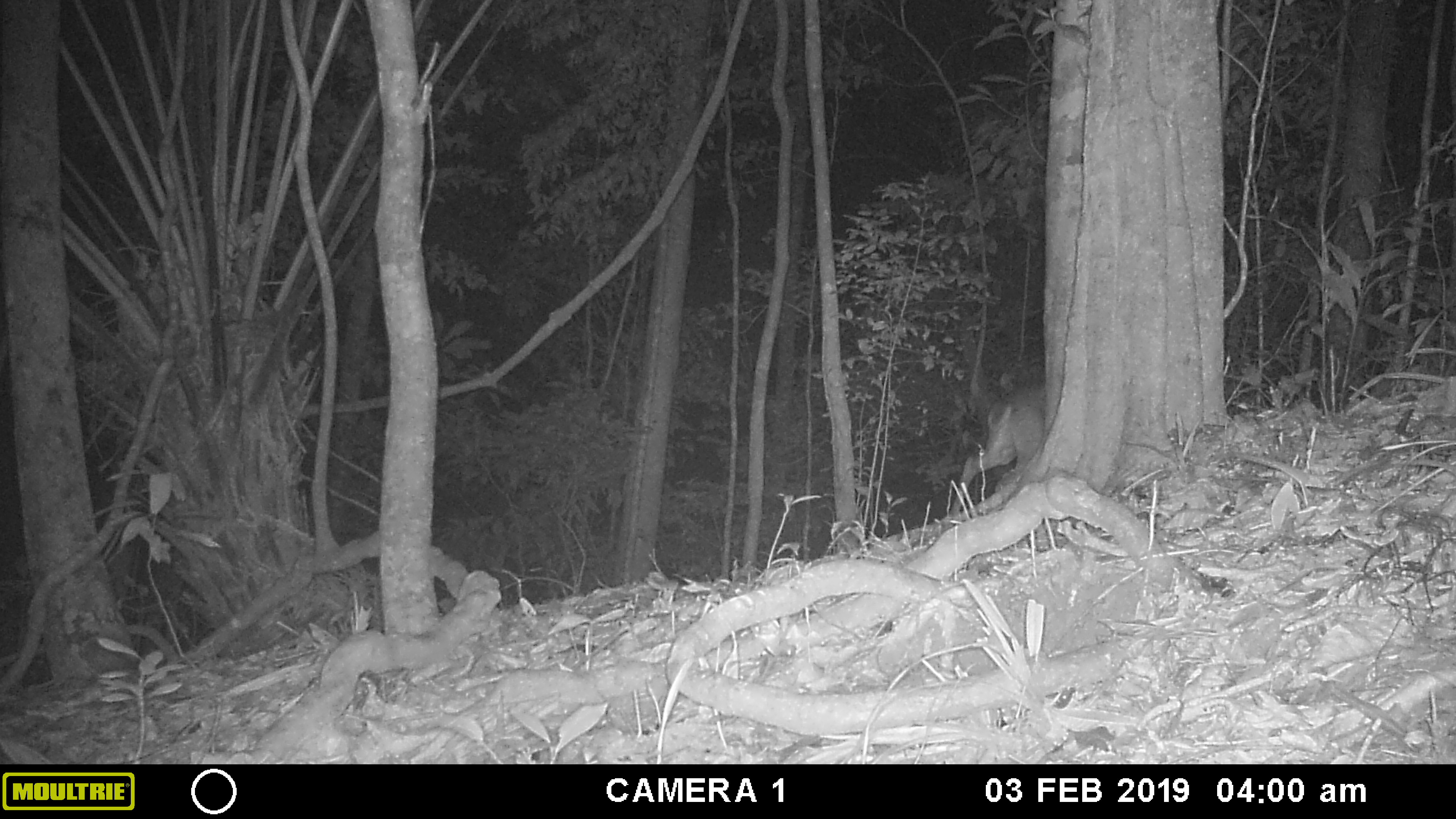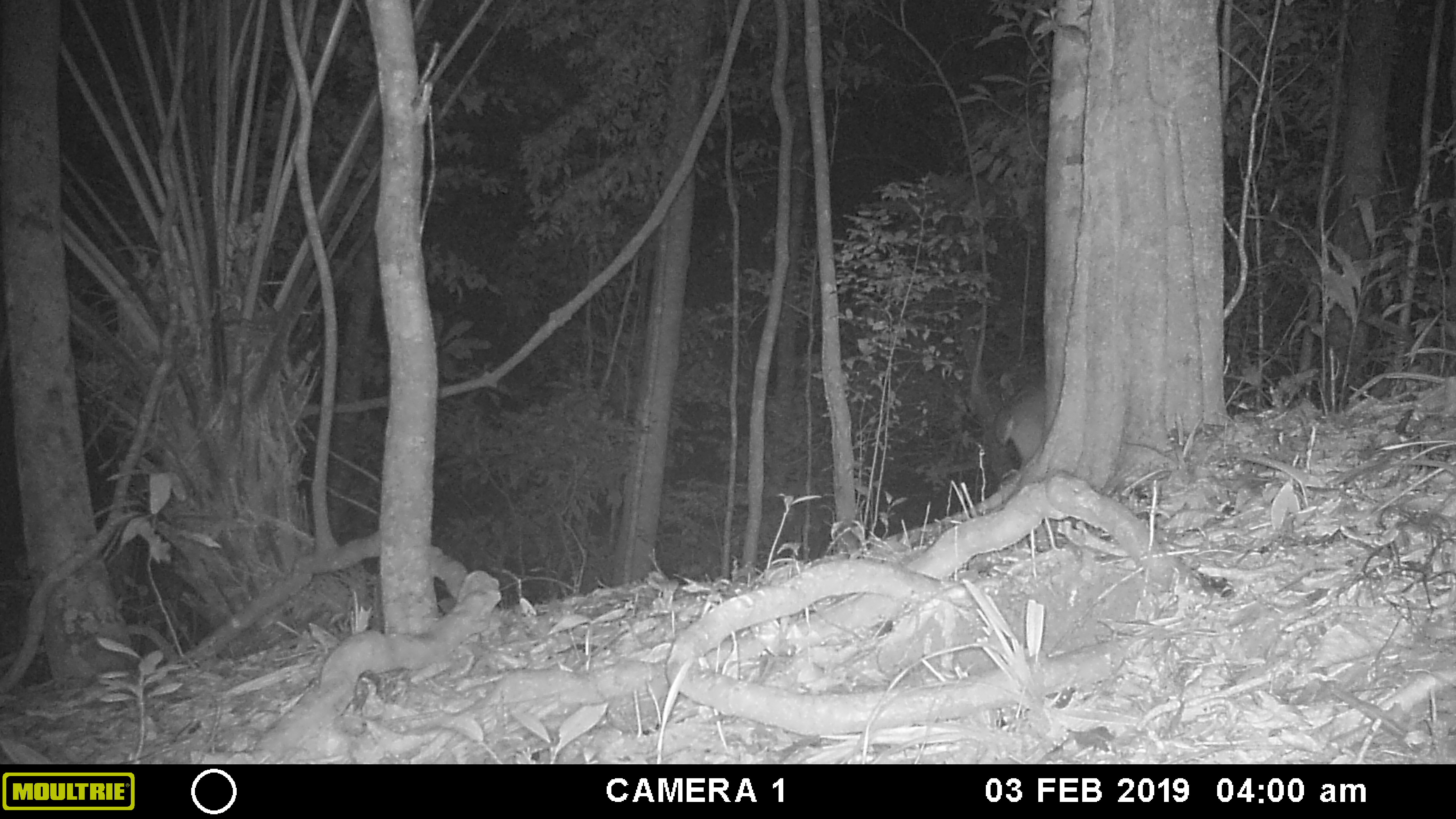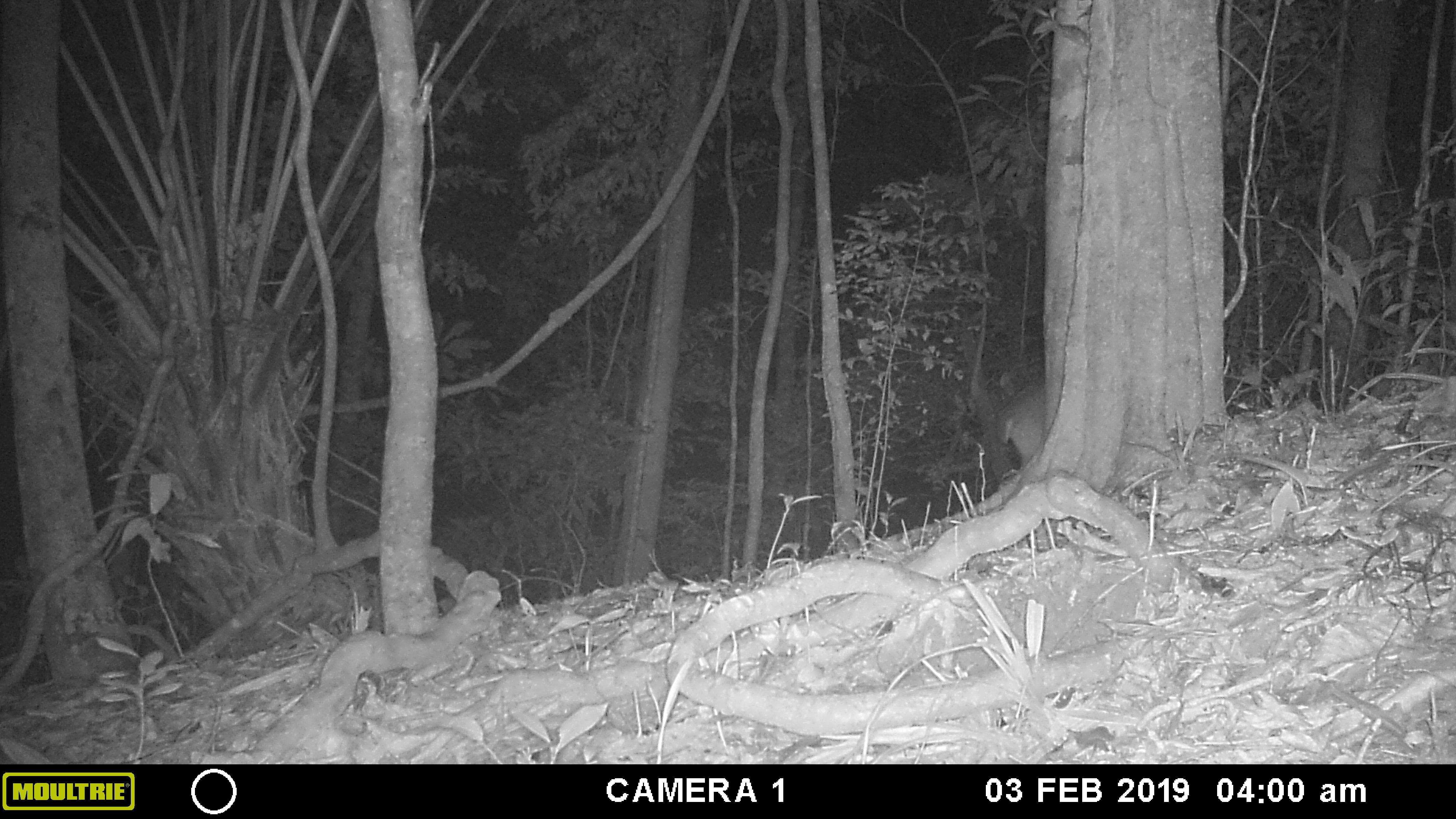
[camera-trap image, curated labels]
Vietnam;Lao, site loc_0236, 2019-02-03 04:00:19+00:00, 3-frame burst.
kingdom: Animalia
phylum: Chordata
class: Mammalia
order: Artiodactyla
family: Cervidae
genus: Muntiacus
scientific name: Muntiacus vuquangensis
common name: large-antlered muntjac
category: large antlered muntjac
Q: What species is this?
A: Large antlered muntjac (large-antlered muntjac) (Muntiacus vuquangensis).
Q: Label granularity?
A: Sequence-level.